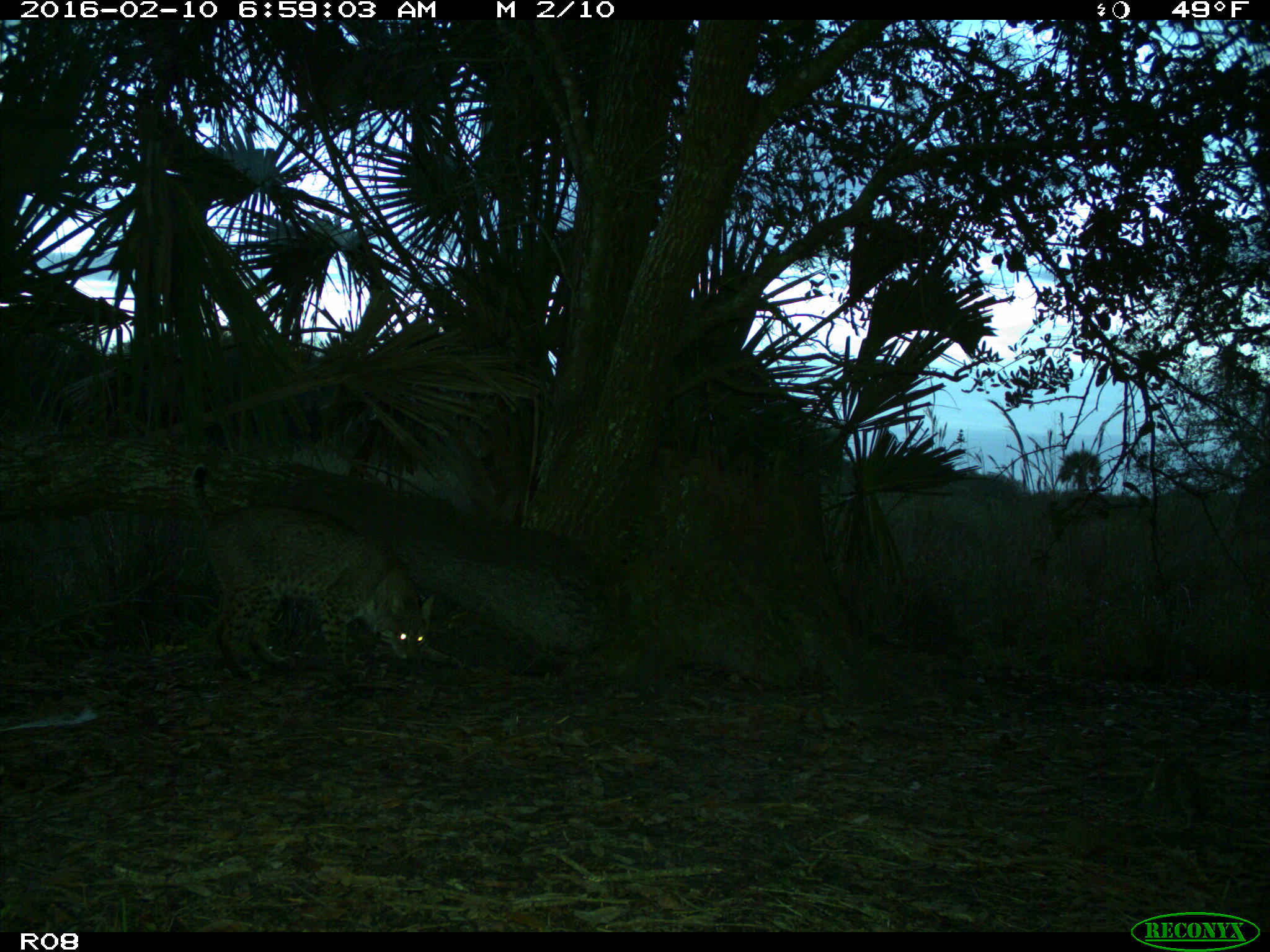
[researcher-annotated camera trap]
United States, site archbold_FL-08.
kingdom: Animalia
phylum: Chordata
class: Mammalia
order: Carnivora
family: Felidae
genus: Lynx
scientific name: Lynx rufus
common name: bobcat